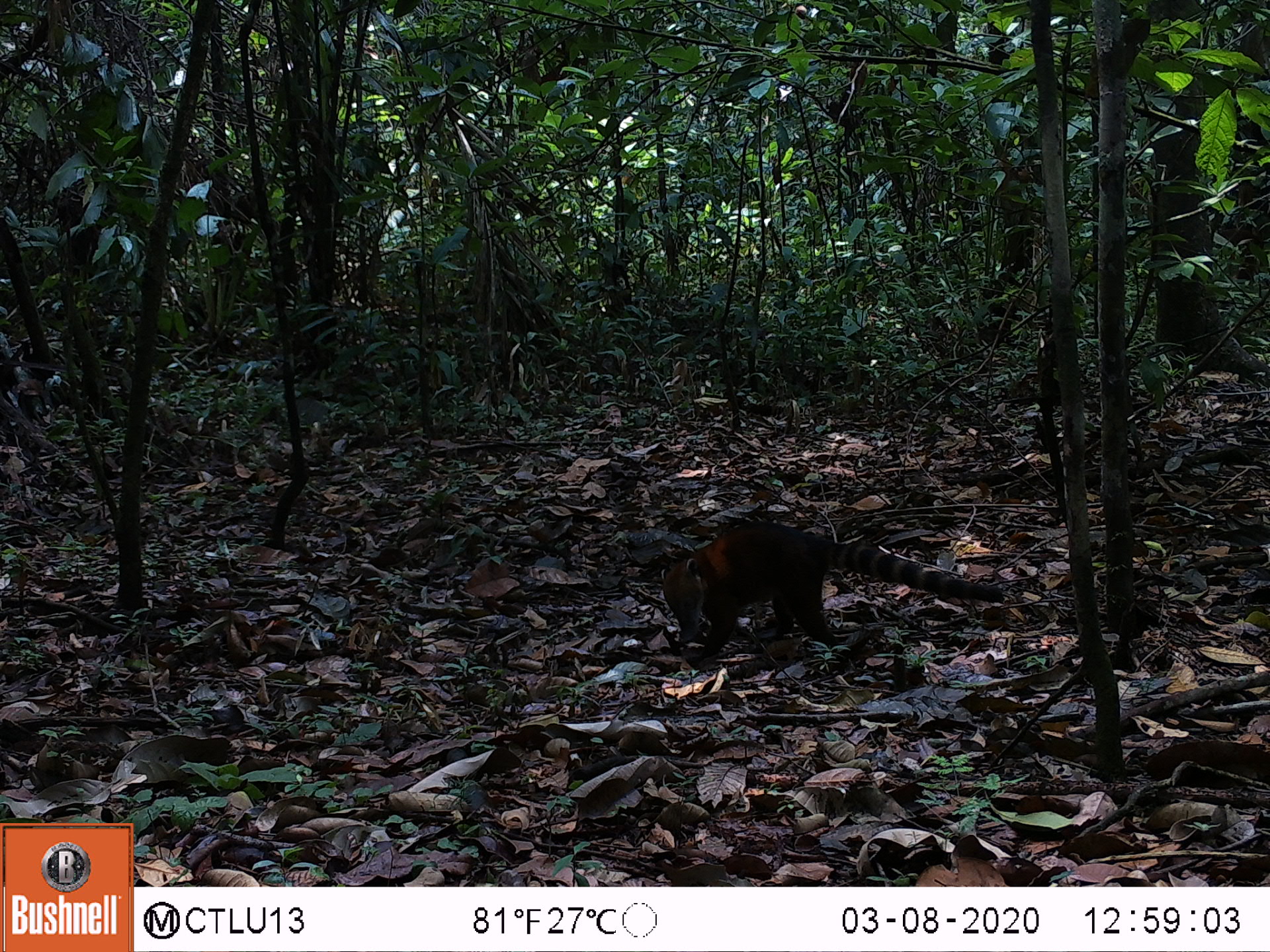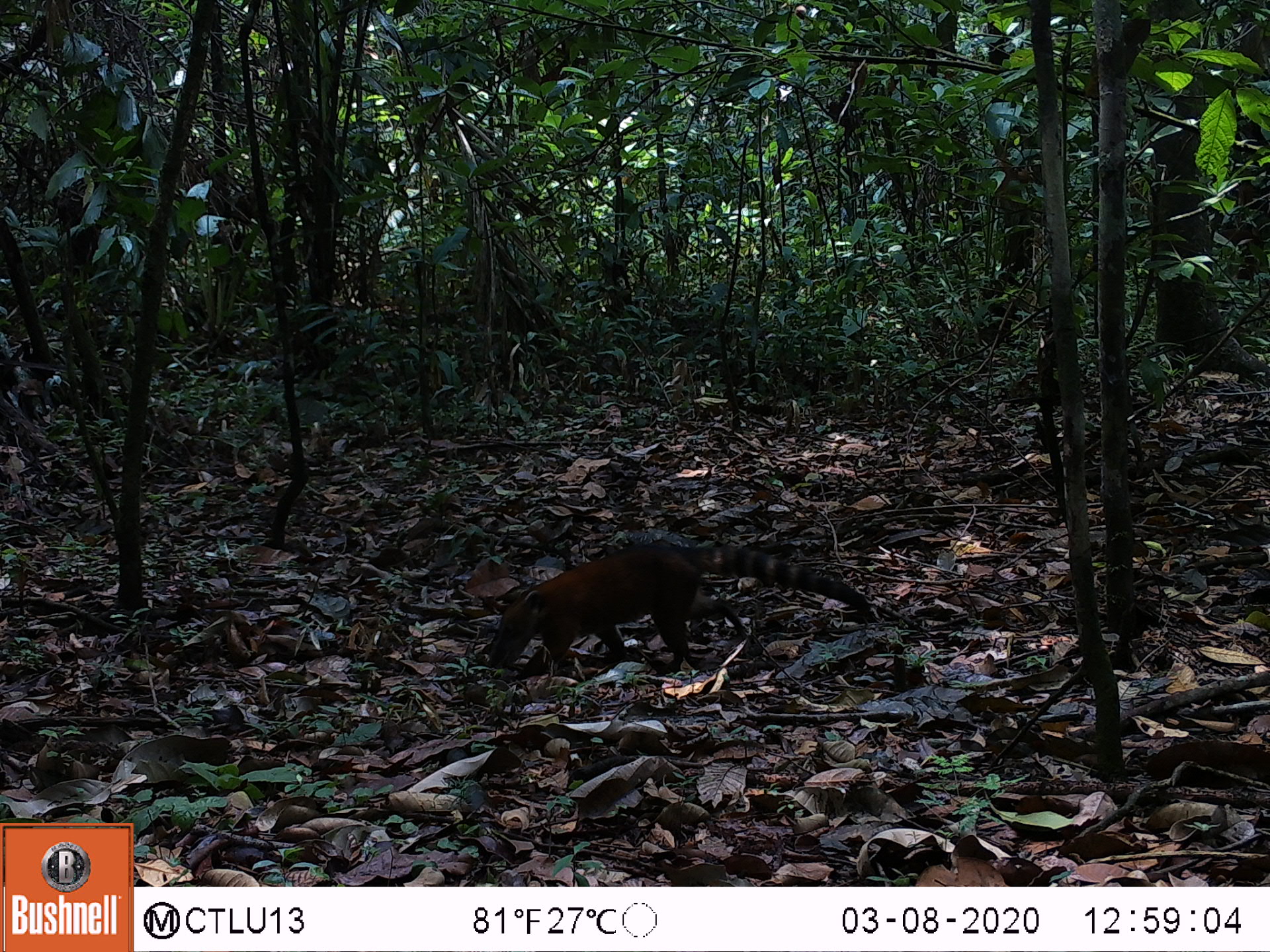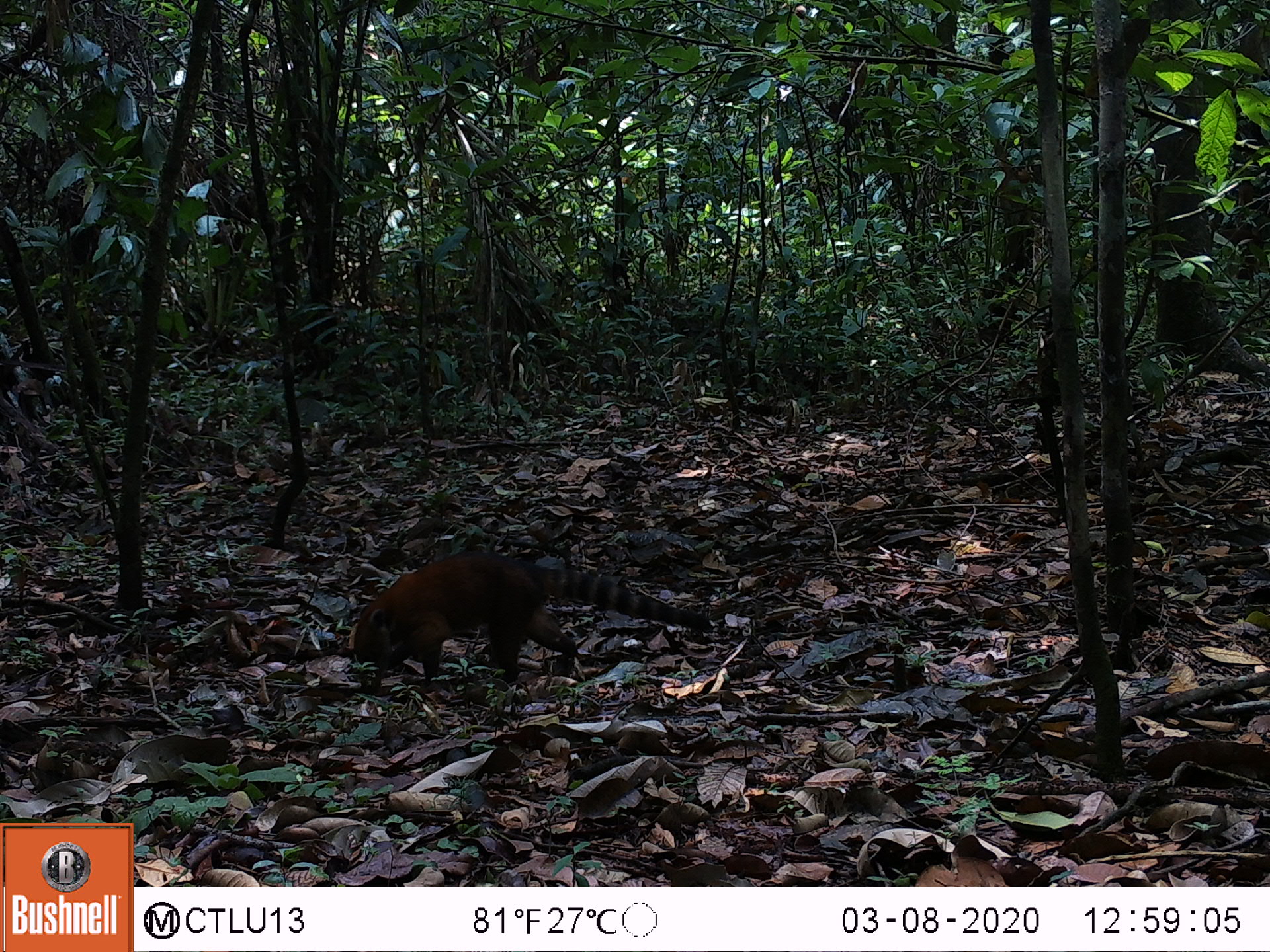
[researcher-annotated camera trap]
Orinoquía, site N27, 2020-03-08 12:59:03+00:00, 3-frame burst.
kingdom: Animalia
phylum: Chordata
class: Mammalia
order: Carnivora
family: Procyonidae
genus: Nasua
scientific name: Nasua nasua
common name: south american coati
South american coati (Nasua nasua).